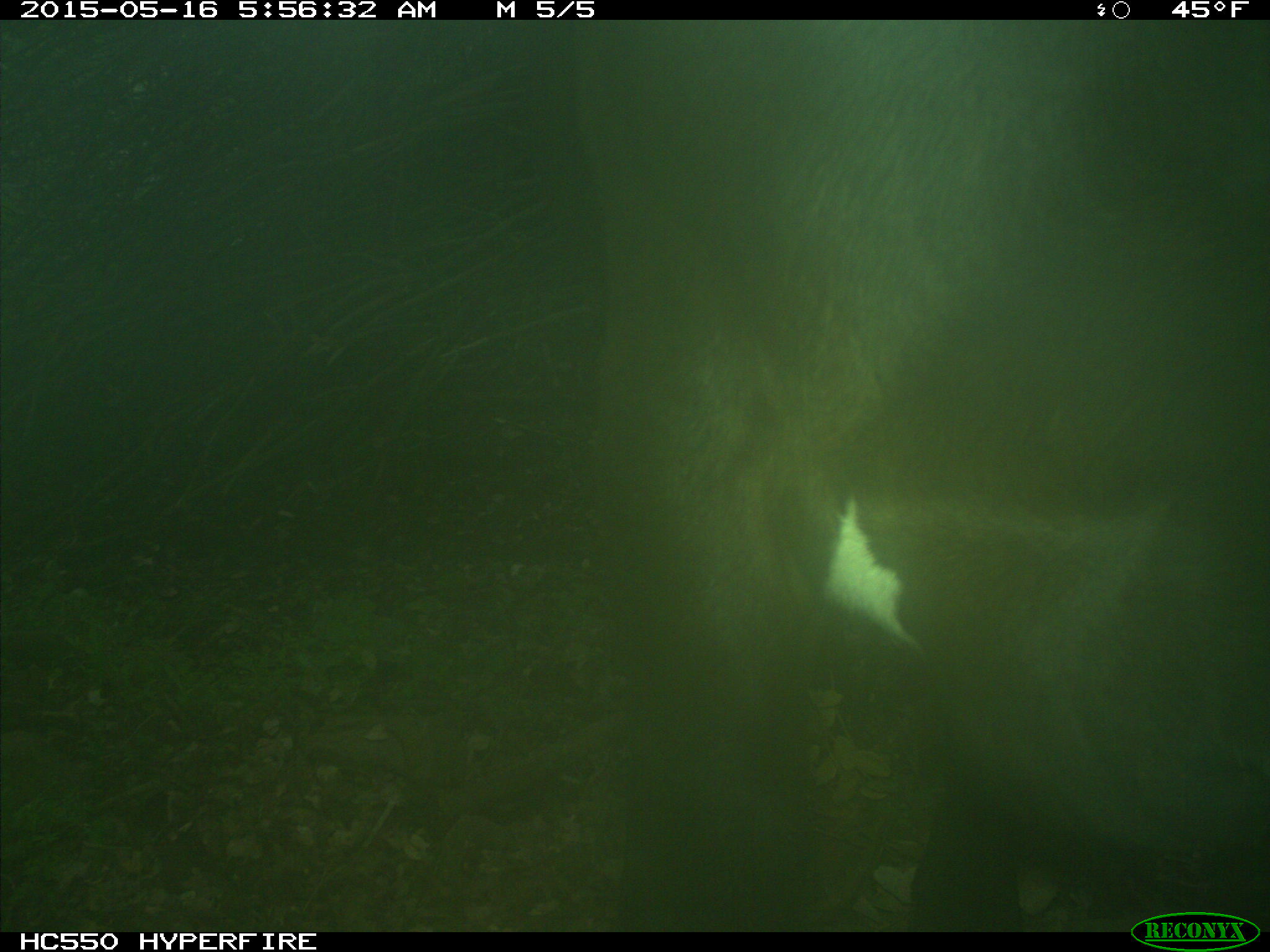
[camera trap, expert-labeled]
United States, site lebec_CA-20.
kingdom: Animalia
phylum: Chordata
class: Mammalia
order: Artiodactyla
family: Bovidae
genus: Bos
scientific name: Bos taurus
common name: domestic cow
Bos taurus (domestic cow).